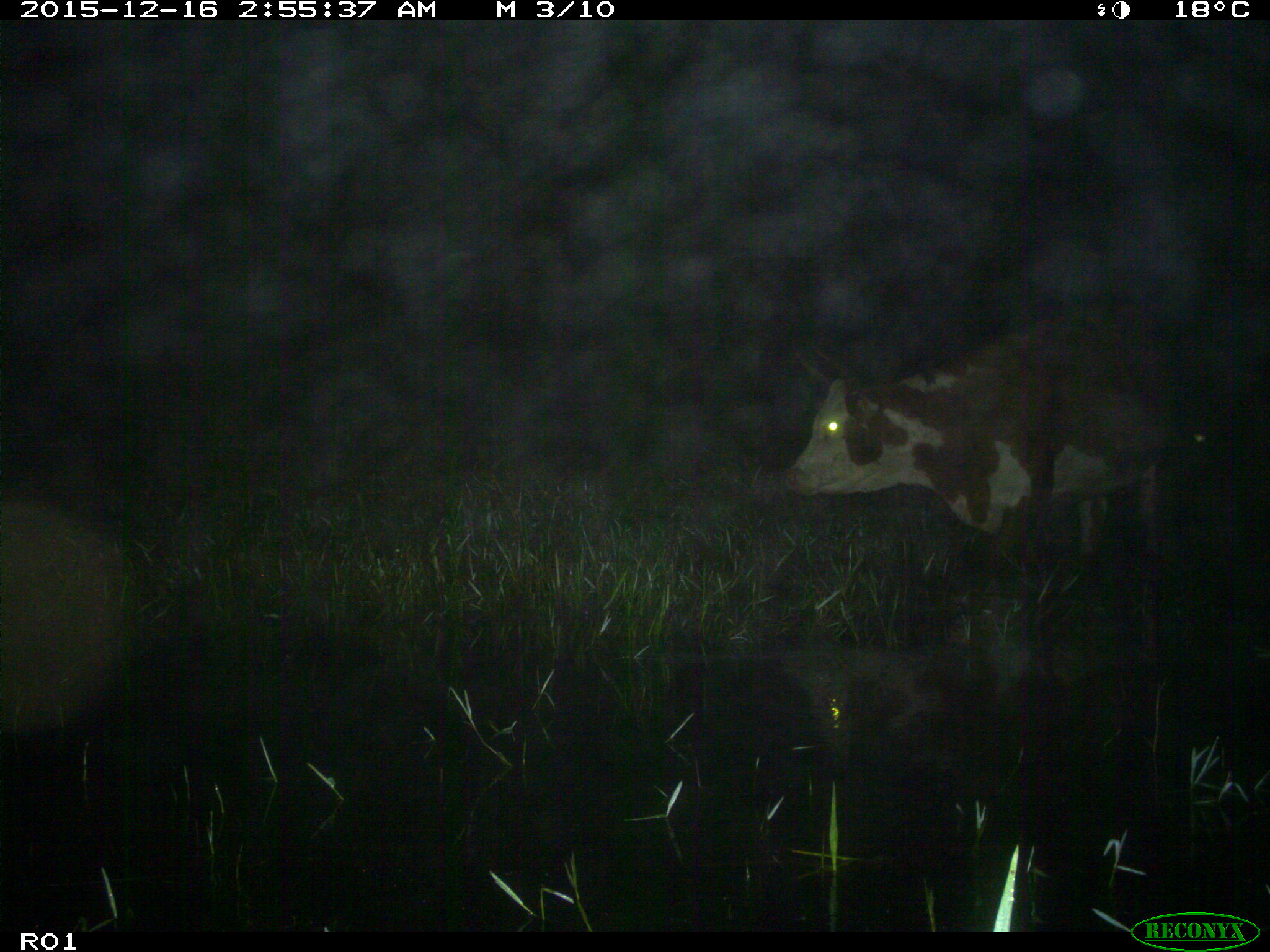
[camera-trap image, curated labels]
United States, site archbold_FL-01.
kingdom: Animalia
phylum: Chordata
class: Mammalia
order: Artiodactyla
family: Bovidae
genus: Bos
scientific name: Bos taurus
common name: domestic cow